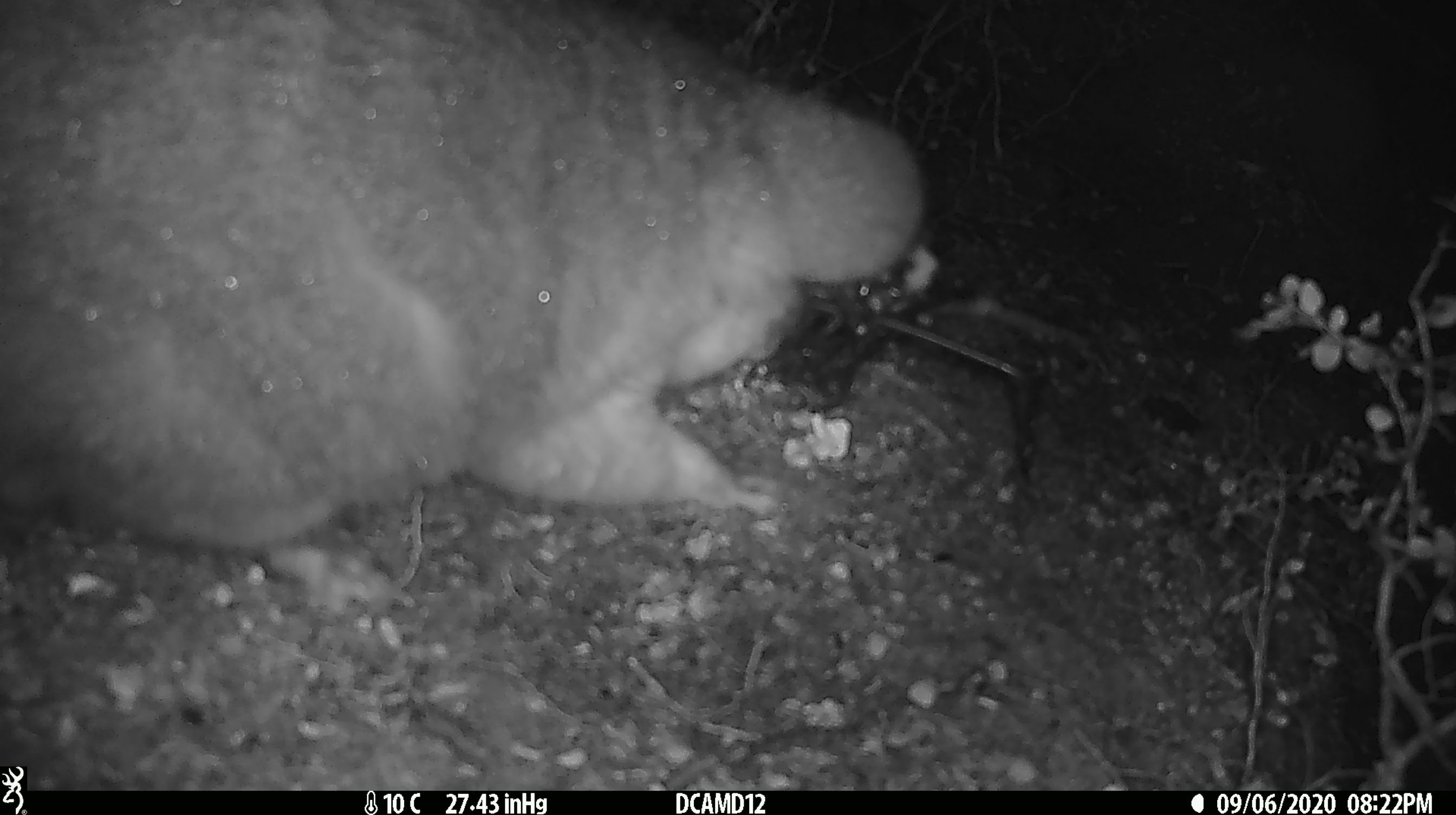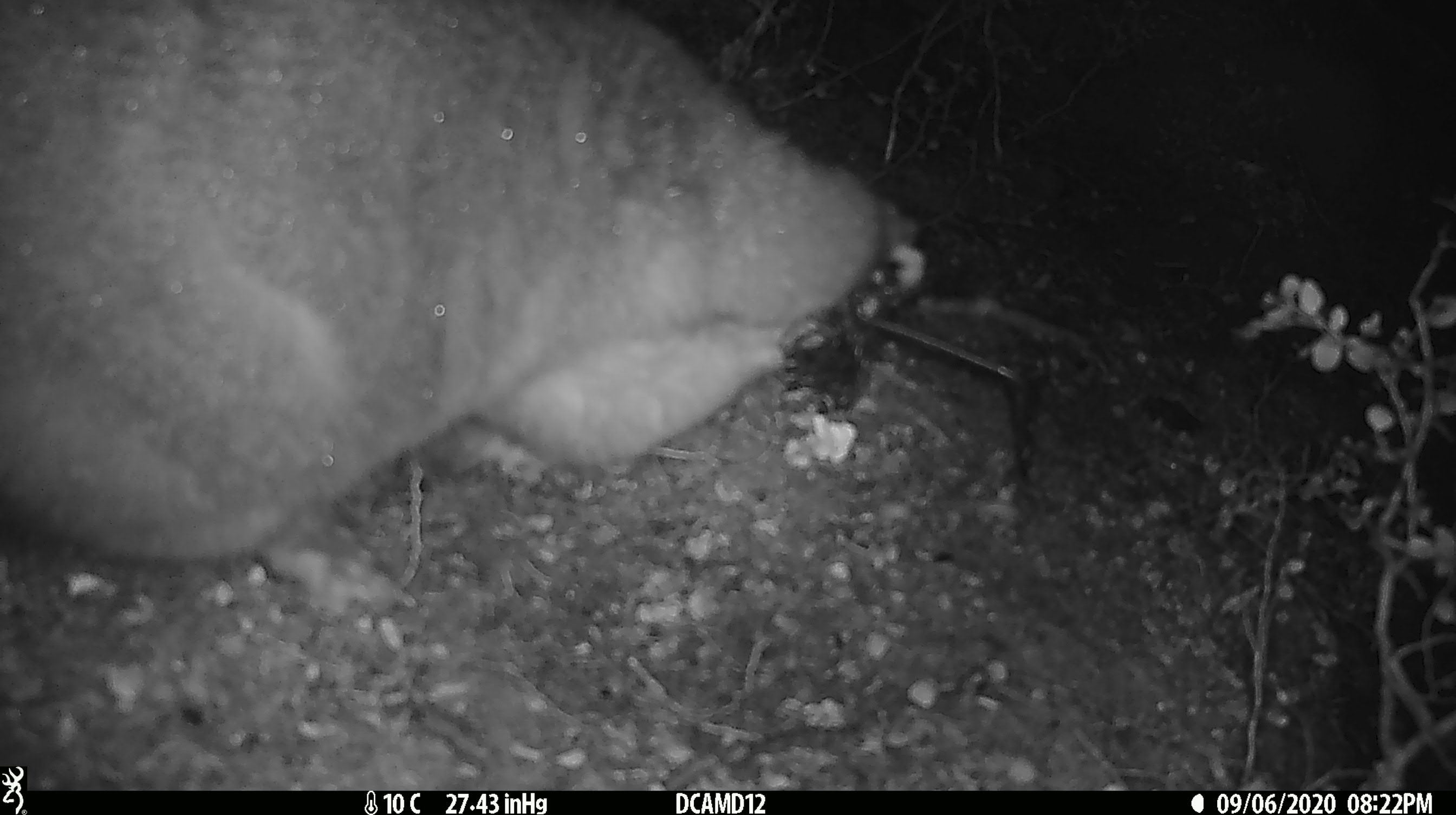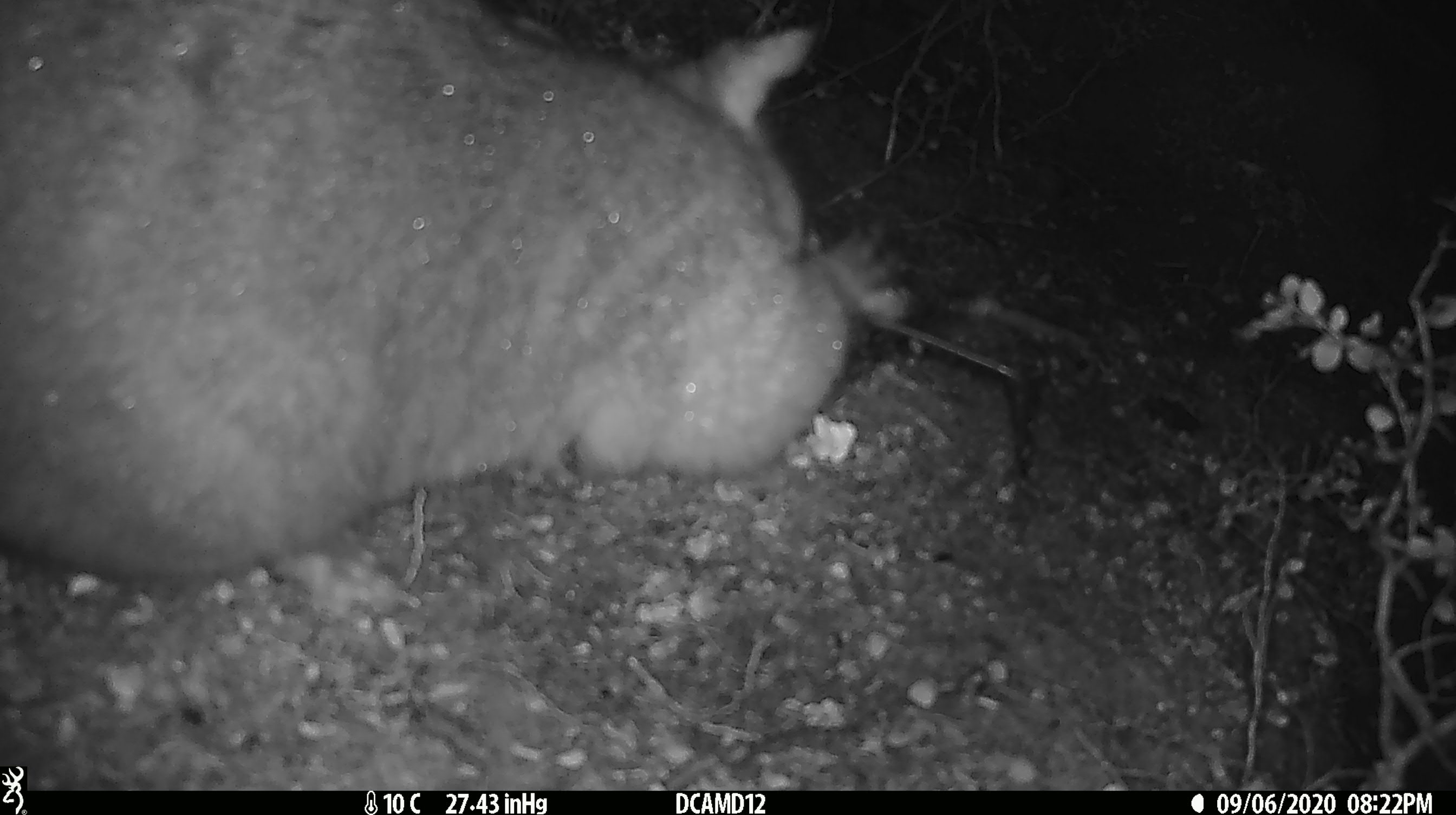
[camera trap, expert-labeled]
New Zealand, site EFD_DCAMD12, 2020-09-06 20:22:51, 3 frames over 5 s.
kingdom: Animalia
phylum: Chordata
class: Mammalia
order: Diprotodontia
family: Phalangeridae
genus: Trichosurus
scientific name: Trichosurus vulpecula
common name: common brushtail possum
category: possum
Possum (common brushtail possum) (Trichosurus vulpecula).